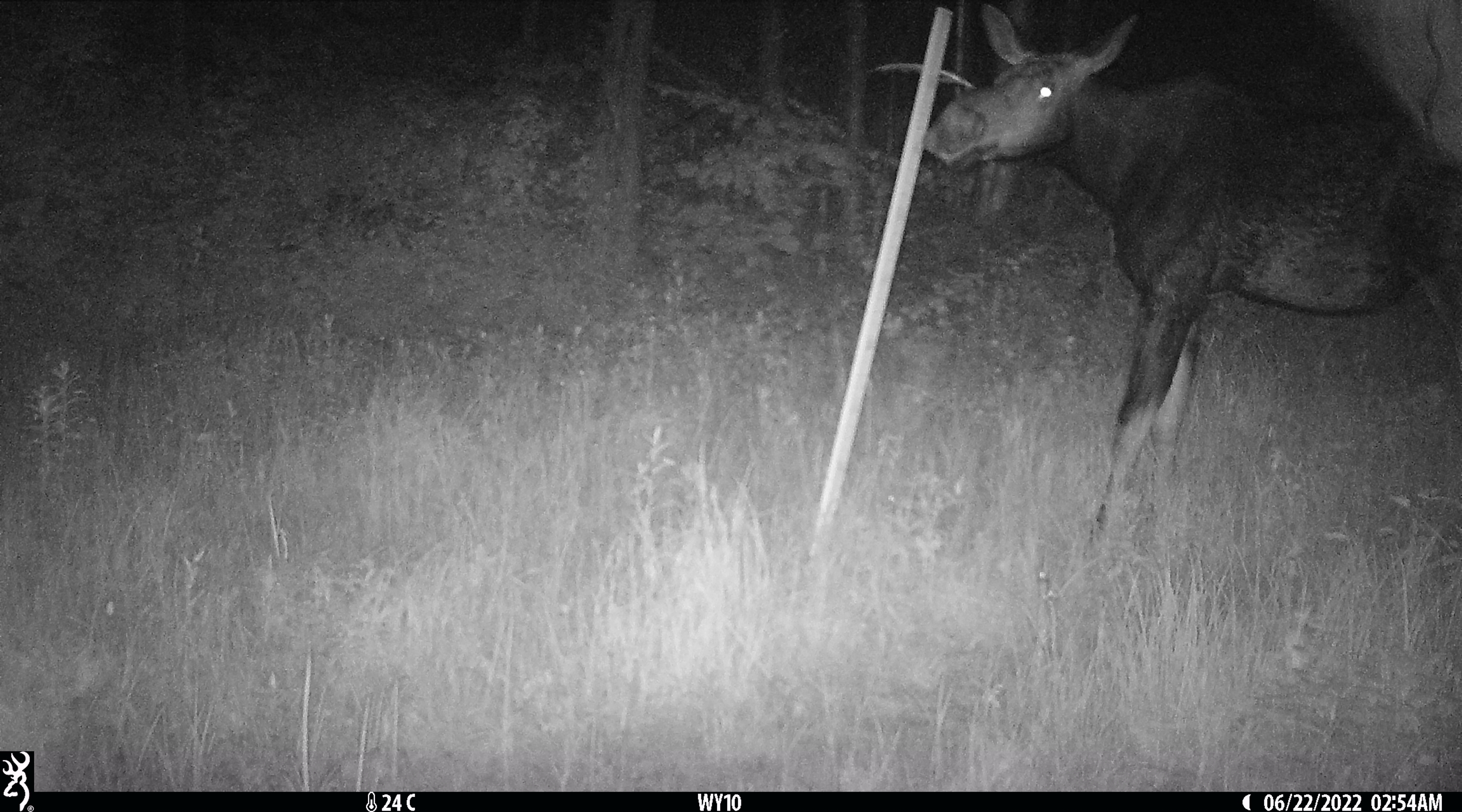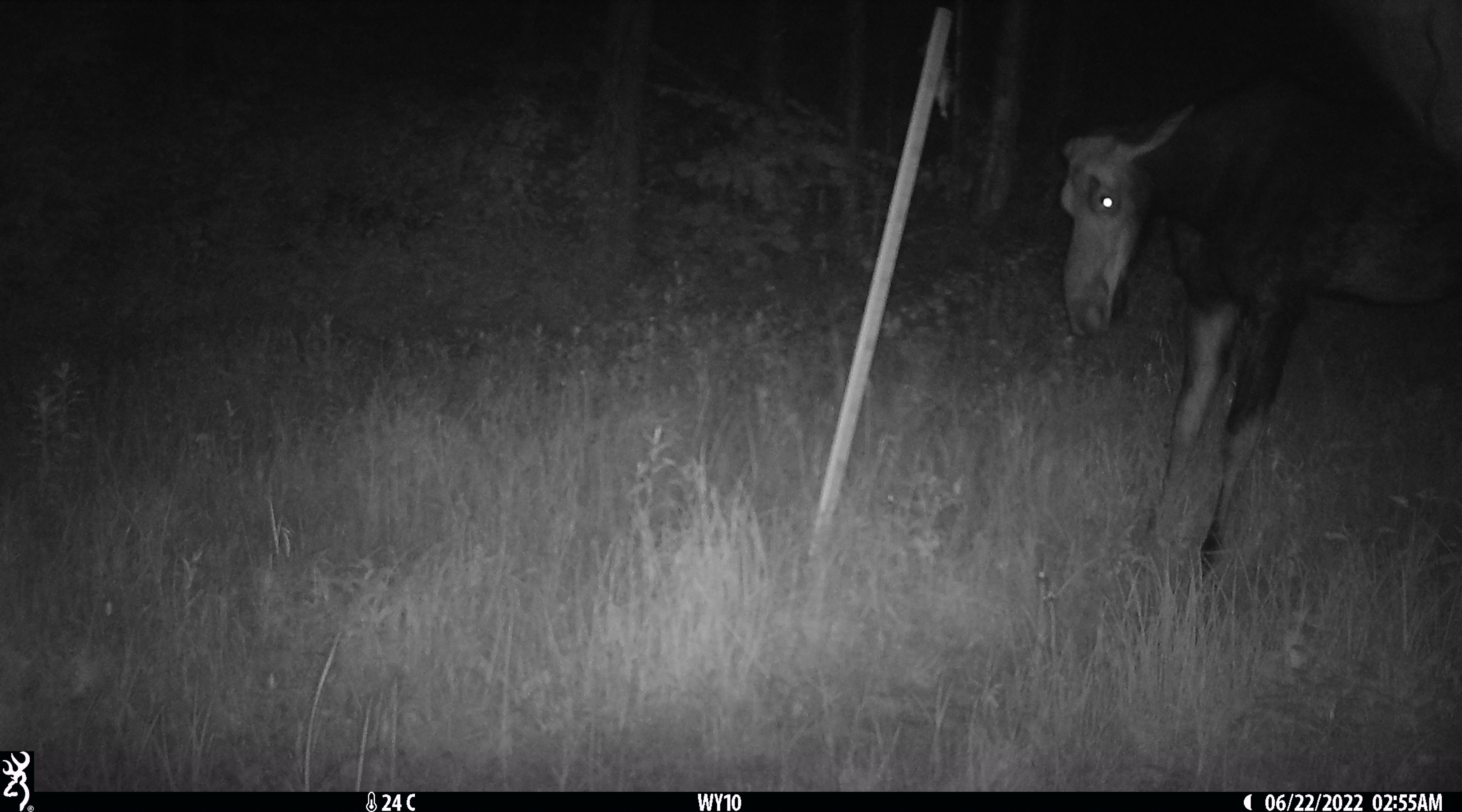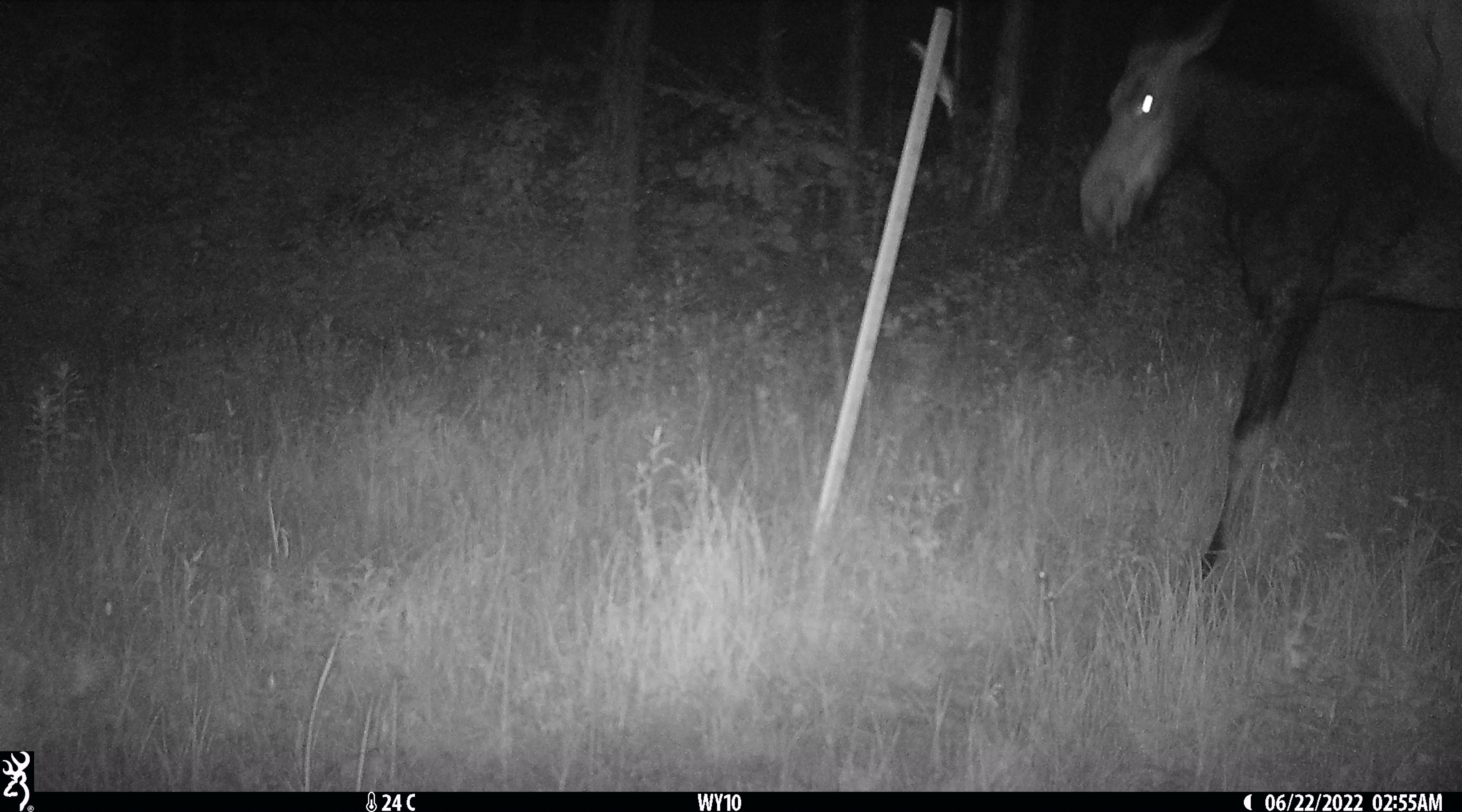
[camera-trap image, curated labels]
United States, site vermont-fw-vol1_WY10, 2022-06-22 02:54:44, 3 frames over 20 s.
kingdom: Animalia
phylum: Chordata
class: Mammalia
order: Artiodactyla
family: Cervidae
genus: Alces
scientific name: Alces alces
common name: moose